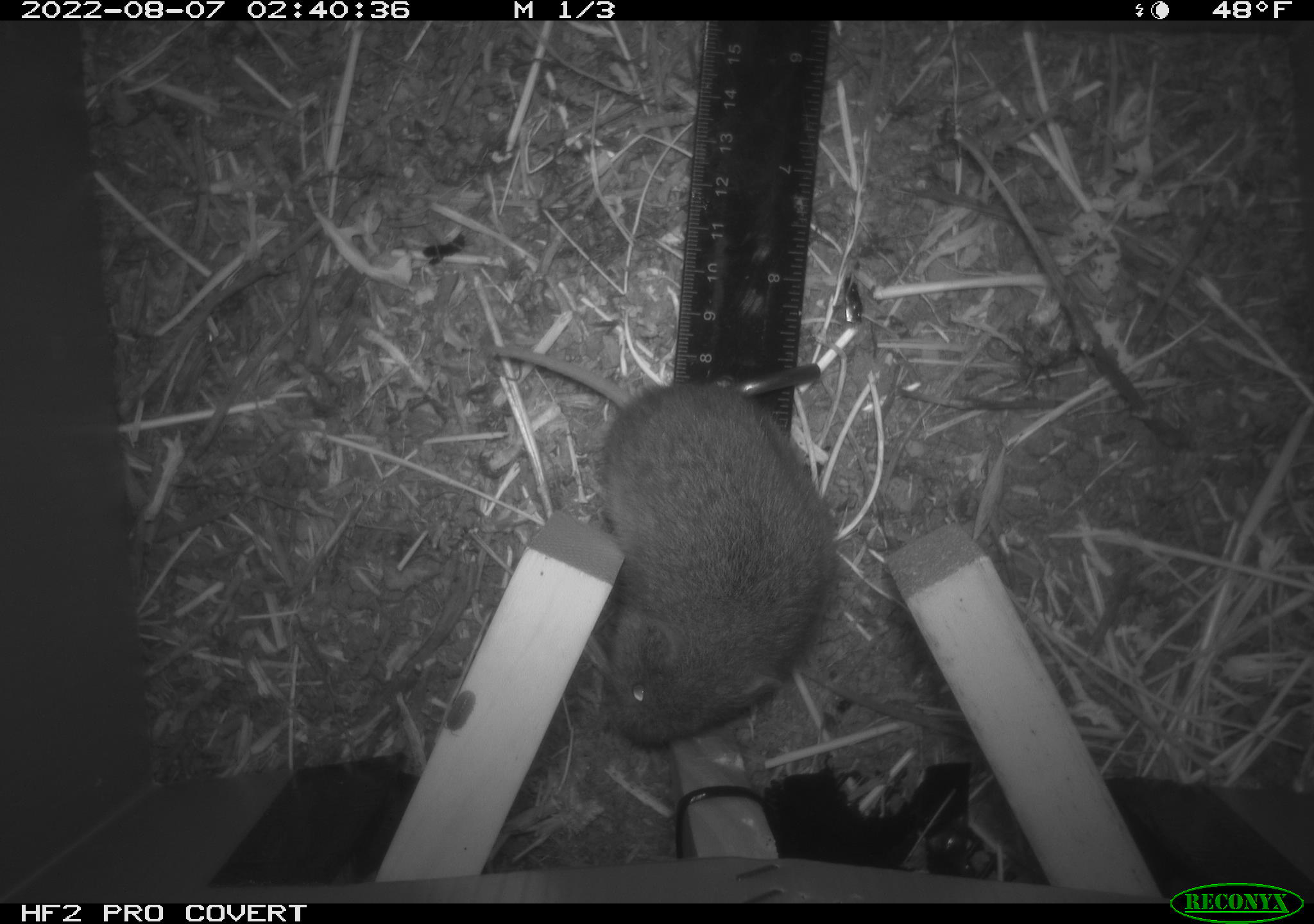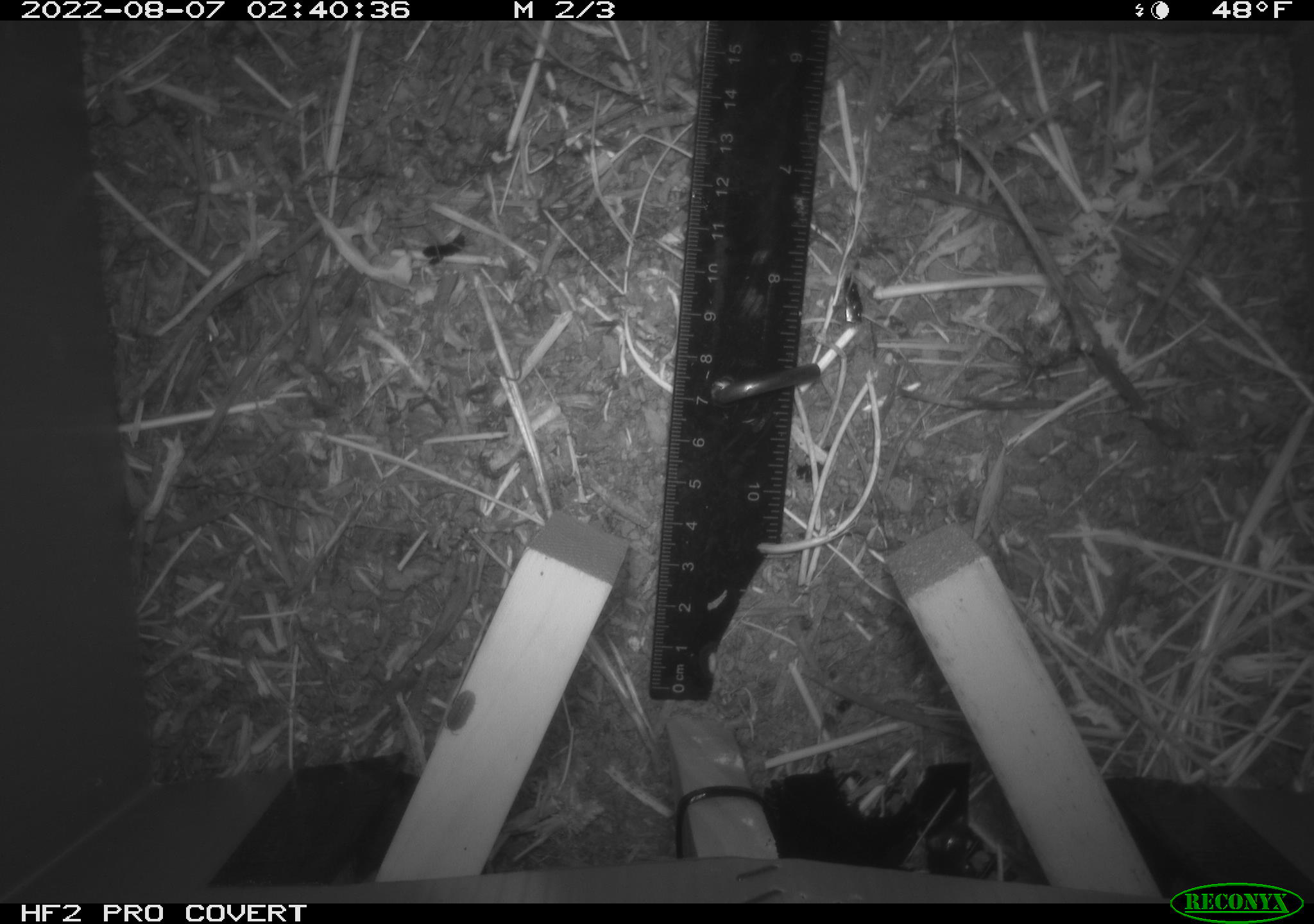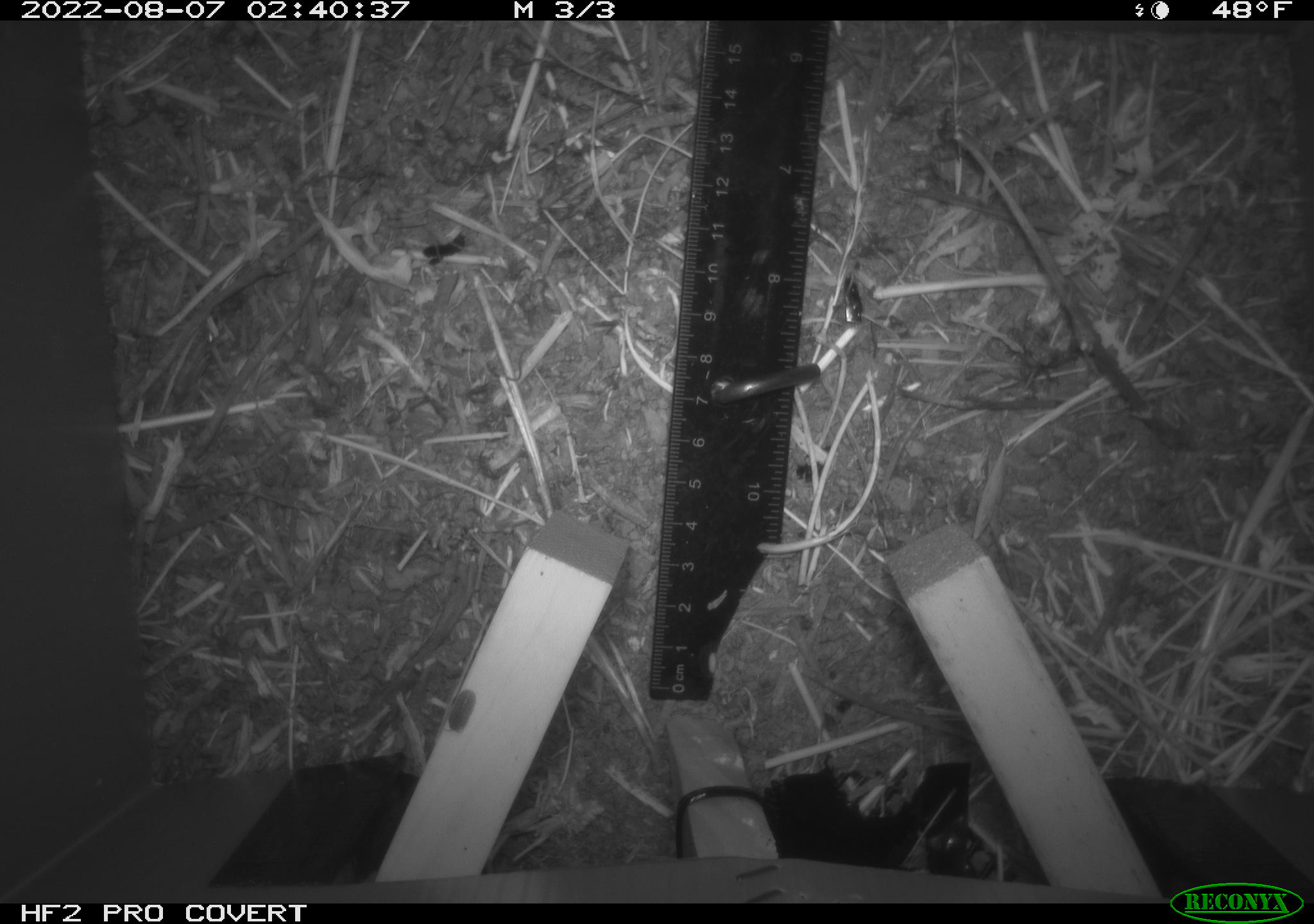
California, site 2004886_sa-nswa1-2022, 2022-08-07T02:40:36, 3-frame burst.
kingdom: Animalia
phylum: Chordata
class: Mammalia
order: Rodentia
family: Cricetidae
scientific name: Cricetidae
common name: hamsters, voles, lemmings, and allies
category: cricetidae family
Cricetidae family (hamsters, voles, lemmings, and allies) (Cricetidae).